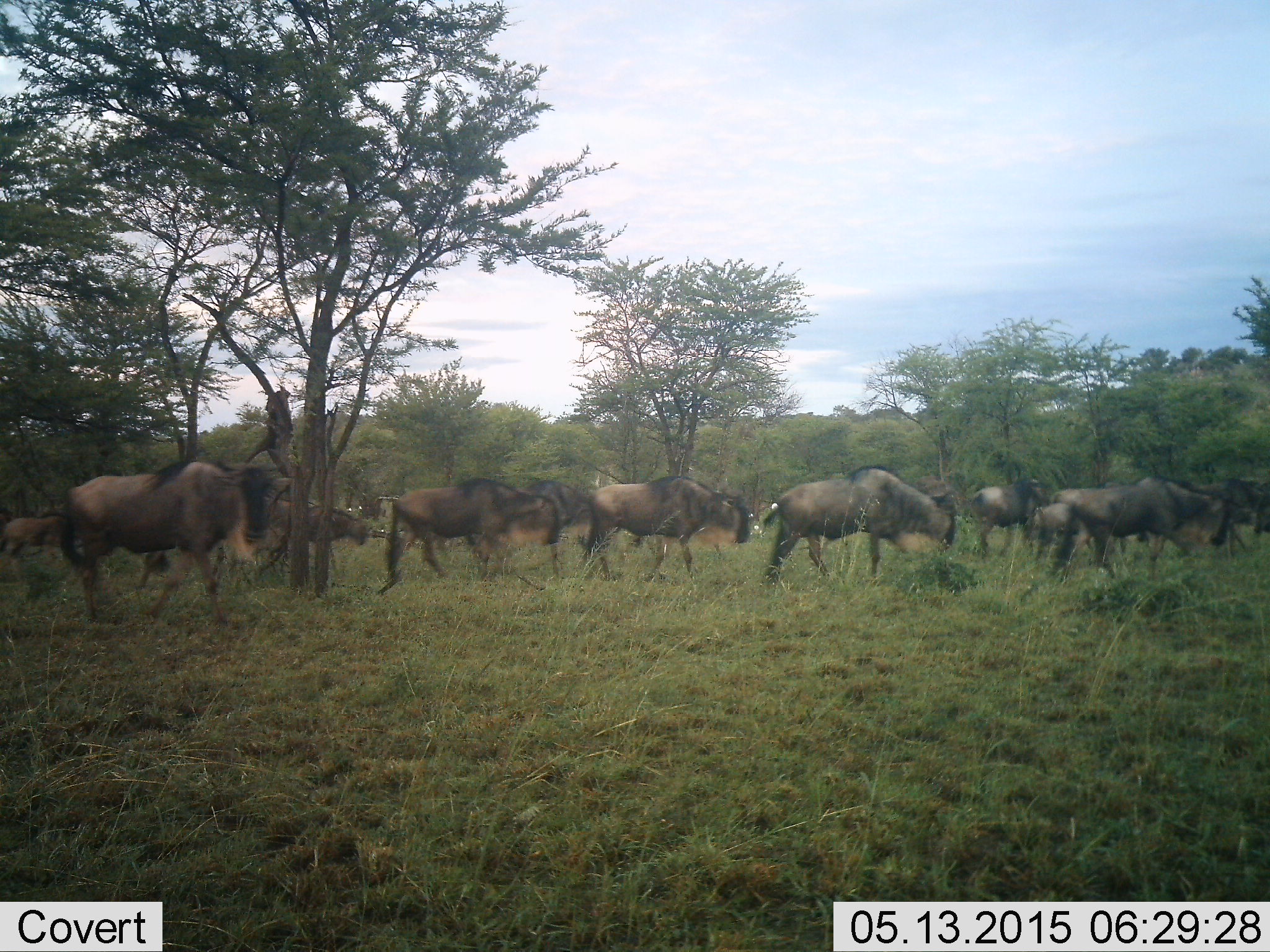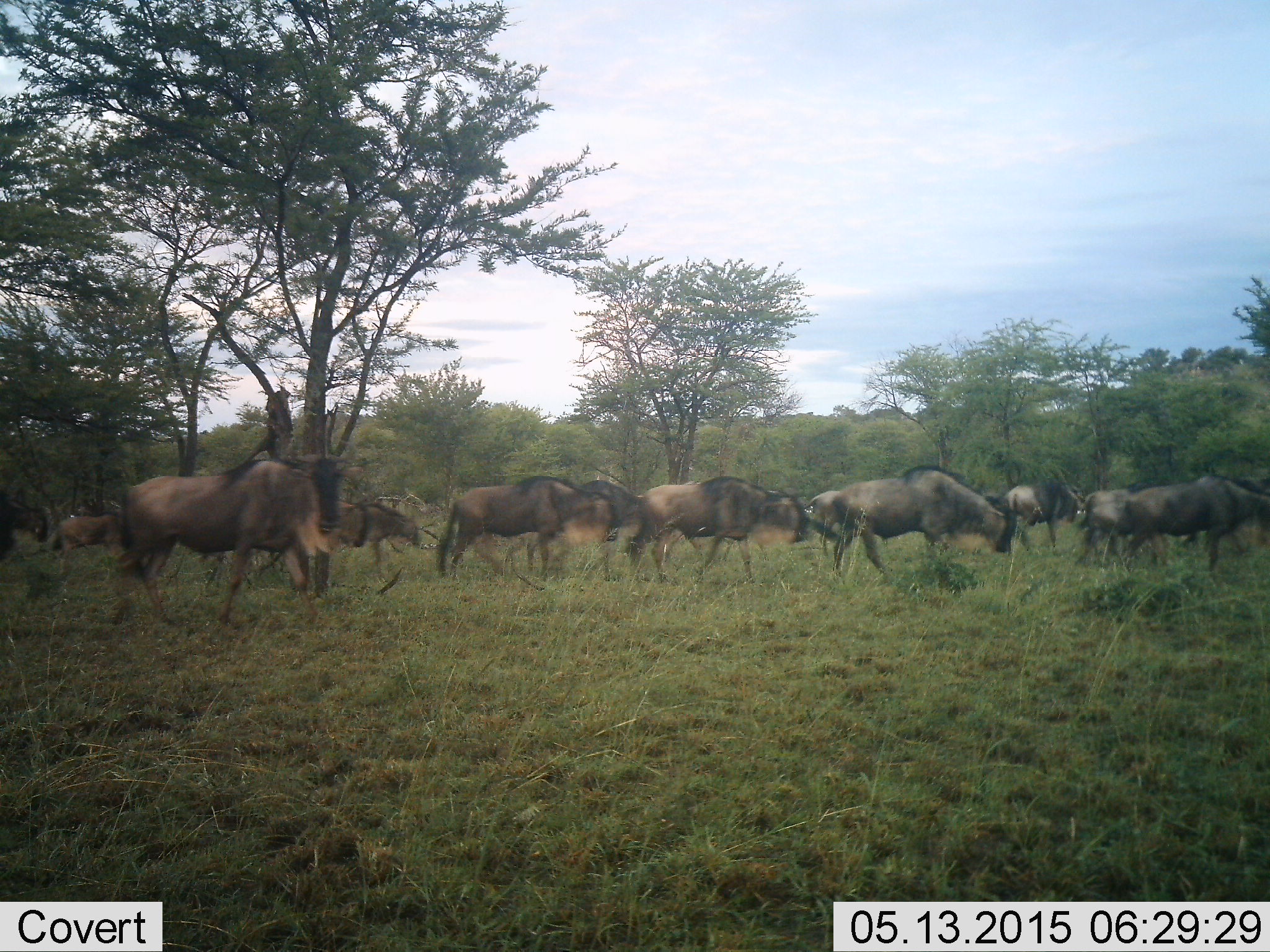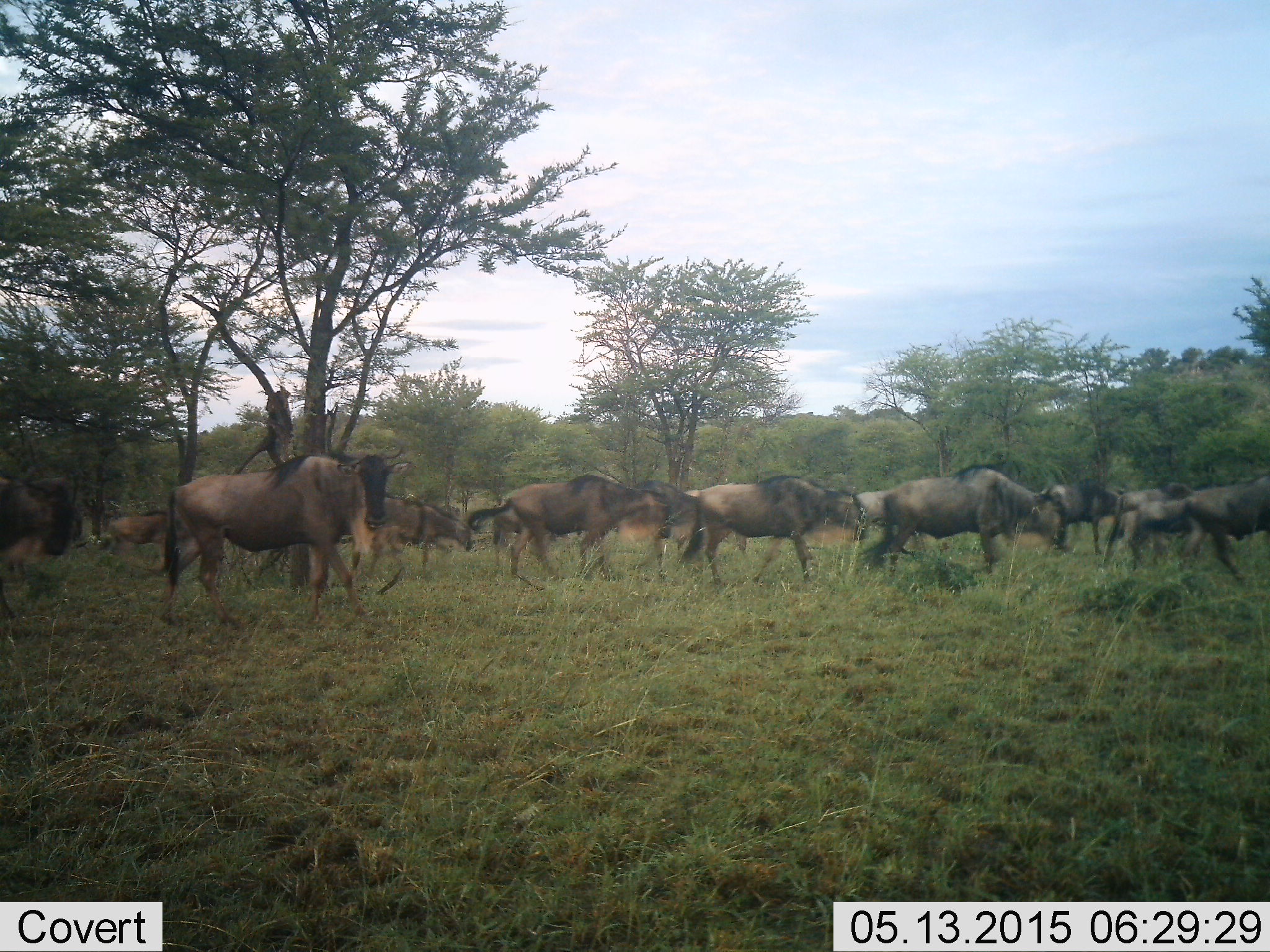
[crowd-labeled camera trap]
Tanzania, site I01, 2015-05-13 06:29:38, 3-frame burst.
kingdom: Animalia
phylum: Chordata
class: Mammalia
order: Artiodactyla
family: Bovidae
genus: Connochaetes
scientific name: Connochaetes taurinus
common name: blue wildebeest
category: wildebeest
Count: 11-50.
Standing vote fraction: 30%.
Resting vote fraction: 20%.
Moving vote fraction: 100%.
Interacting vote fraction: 10%.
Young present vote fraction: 30%.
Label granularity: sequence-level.